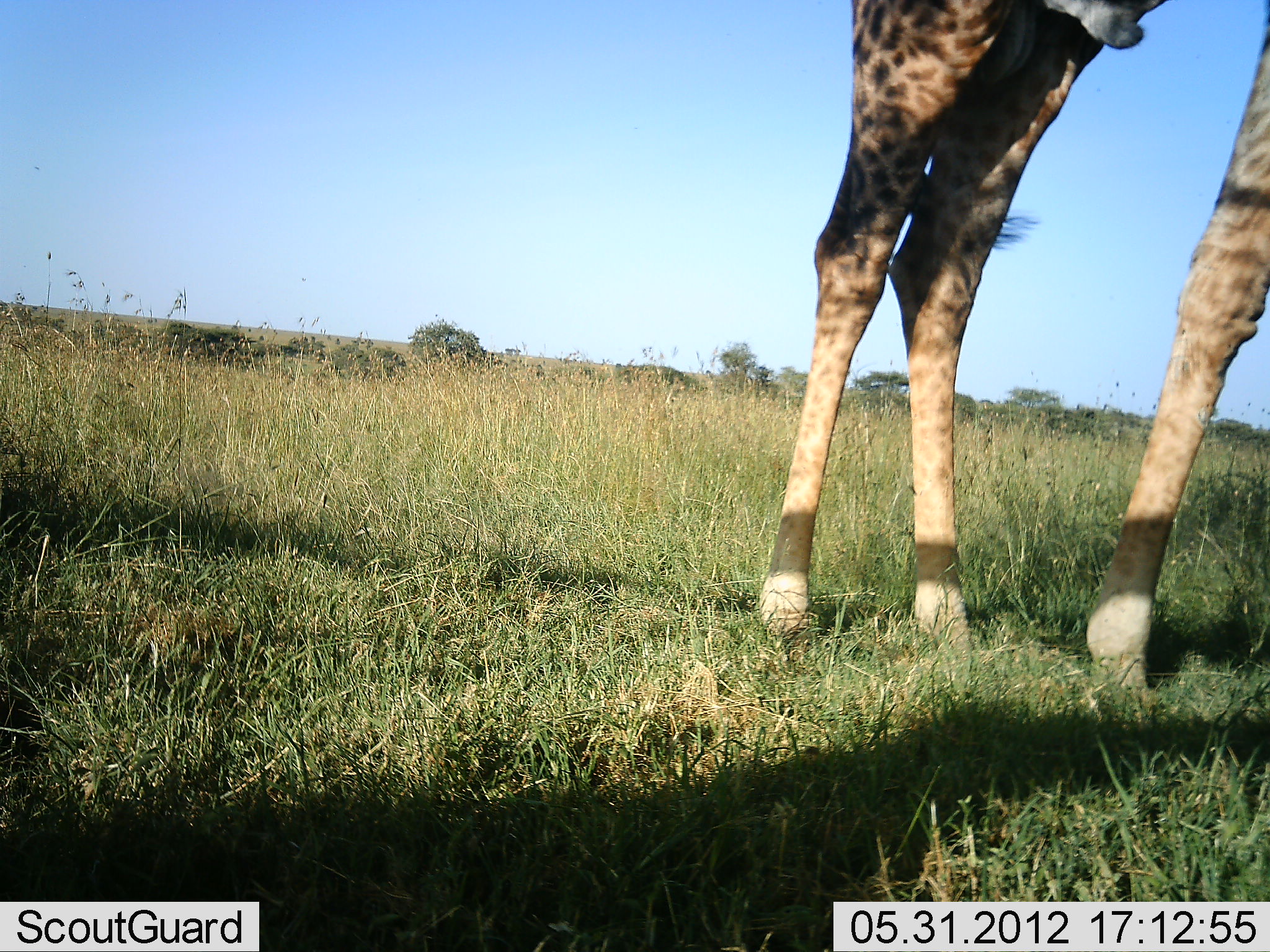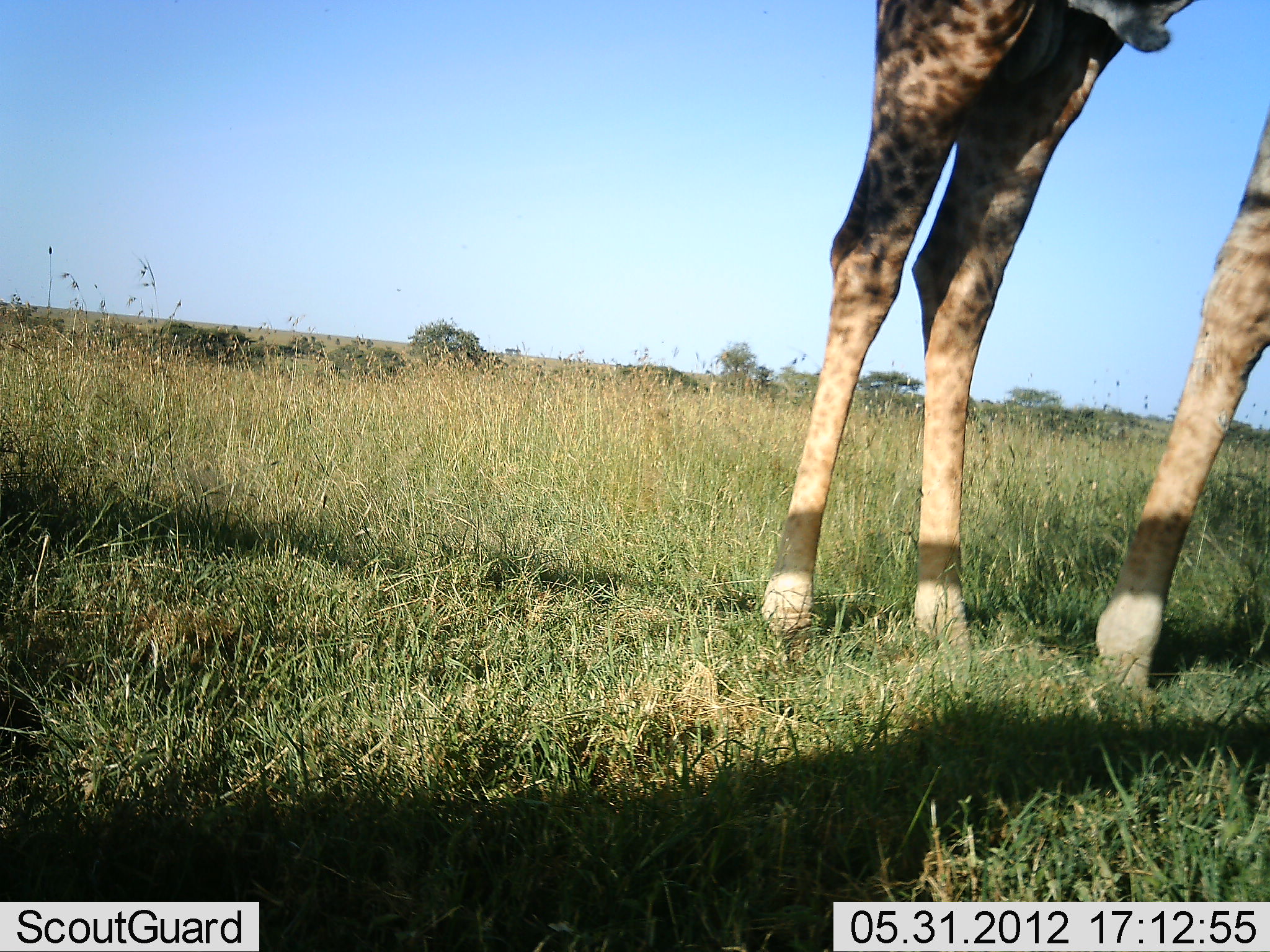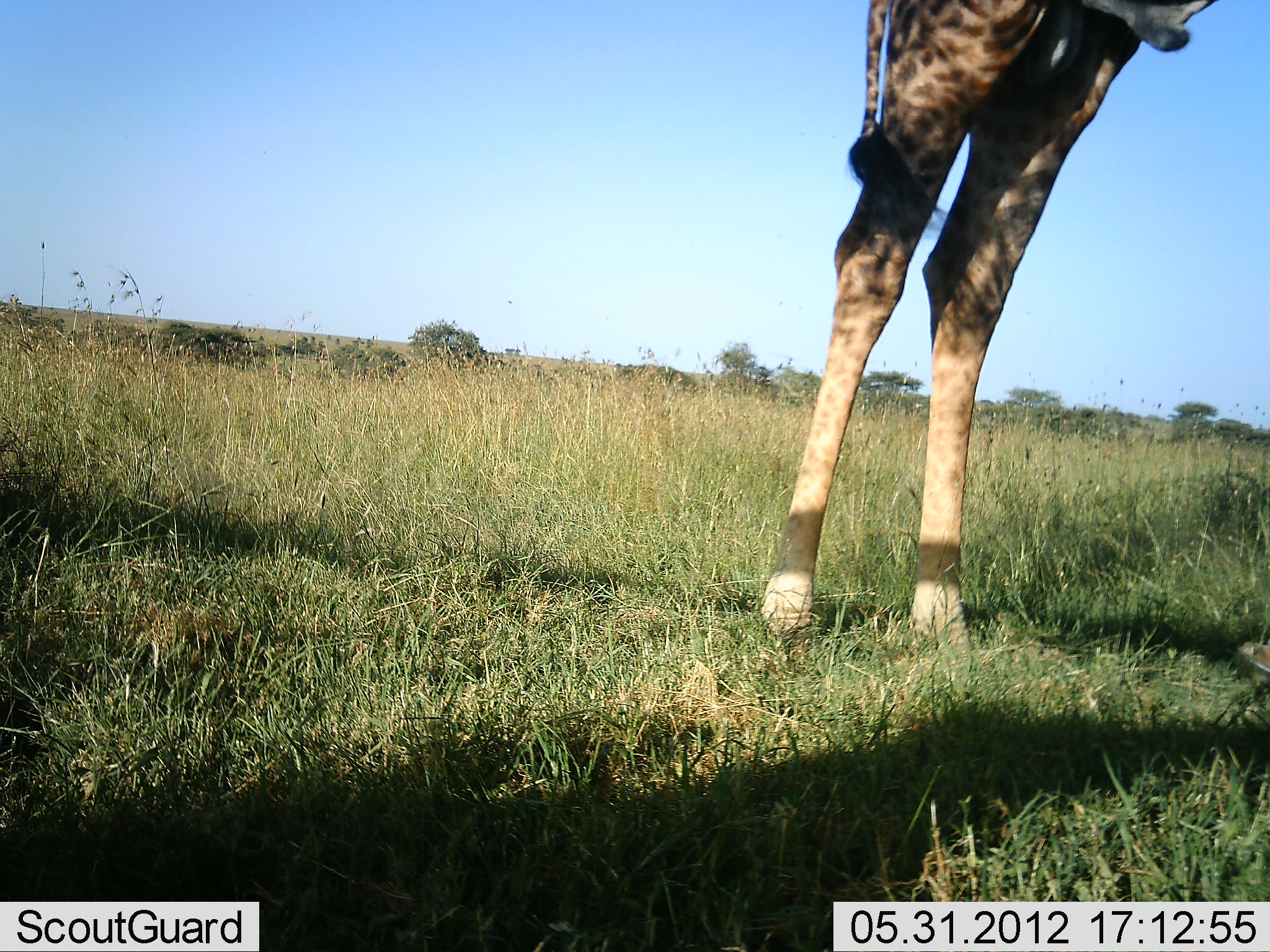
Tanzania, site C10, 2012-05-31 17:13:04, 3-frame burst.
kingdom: Animalia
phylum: Chordata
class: Mammalia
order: Artiodactyla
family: Giraffidae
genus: Giraffa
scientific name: Giraffa camelopardalis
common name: giraffe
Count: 1.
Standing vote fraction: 90%.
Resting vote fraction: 0%.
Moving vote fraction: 0%.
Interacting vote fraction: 0%.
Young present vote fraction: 0%.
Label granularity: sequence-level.